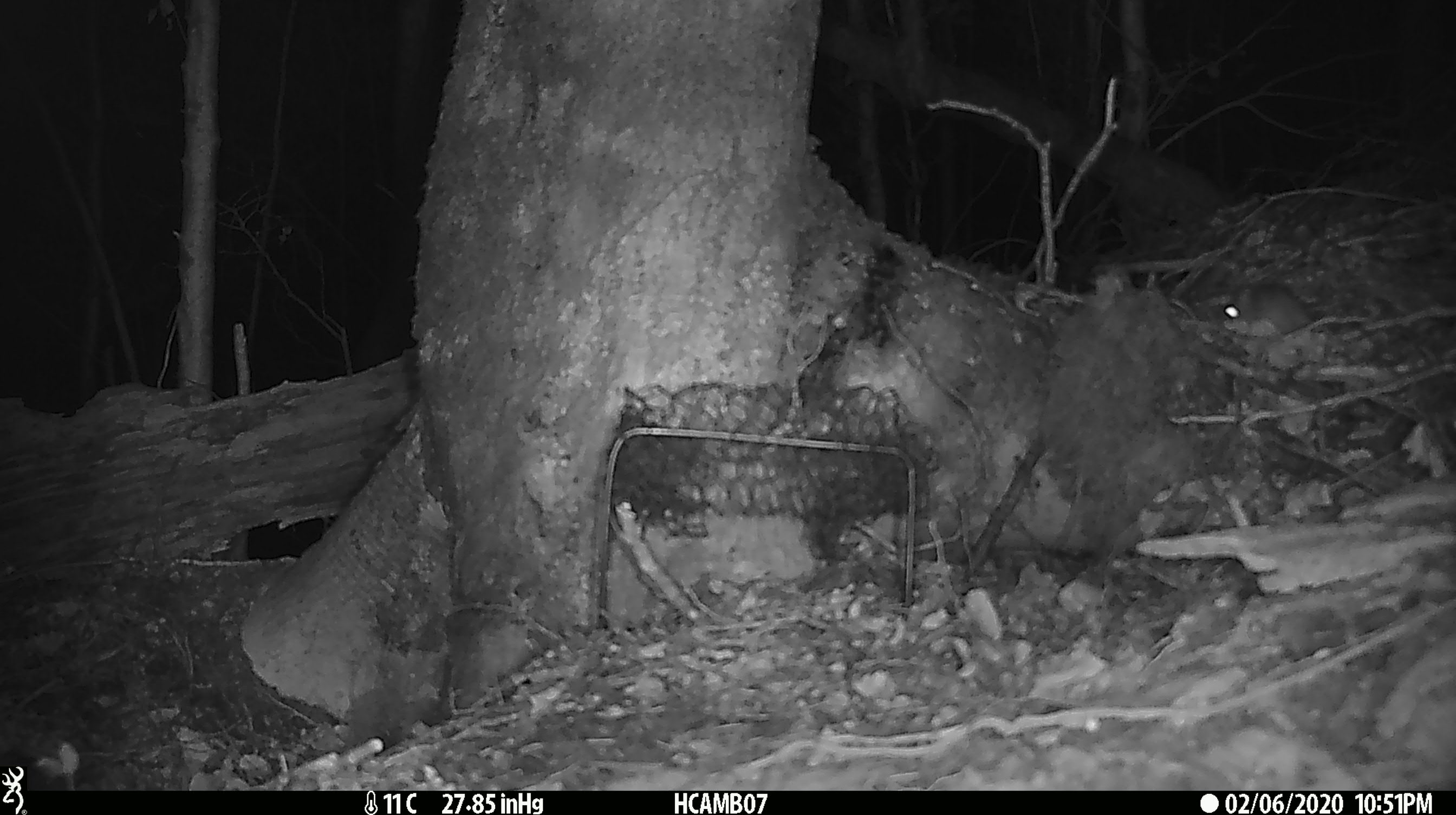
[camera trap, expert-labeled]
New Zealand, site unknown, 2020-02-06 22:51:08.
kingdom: Animalia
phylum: Chordata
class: Mammalia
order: Rodentia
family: Muridae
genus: Mus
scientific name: Mus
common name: mouse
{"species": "mouse (Mus)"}